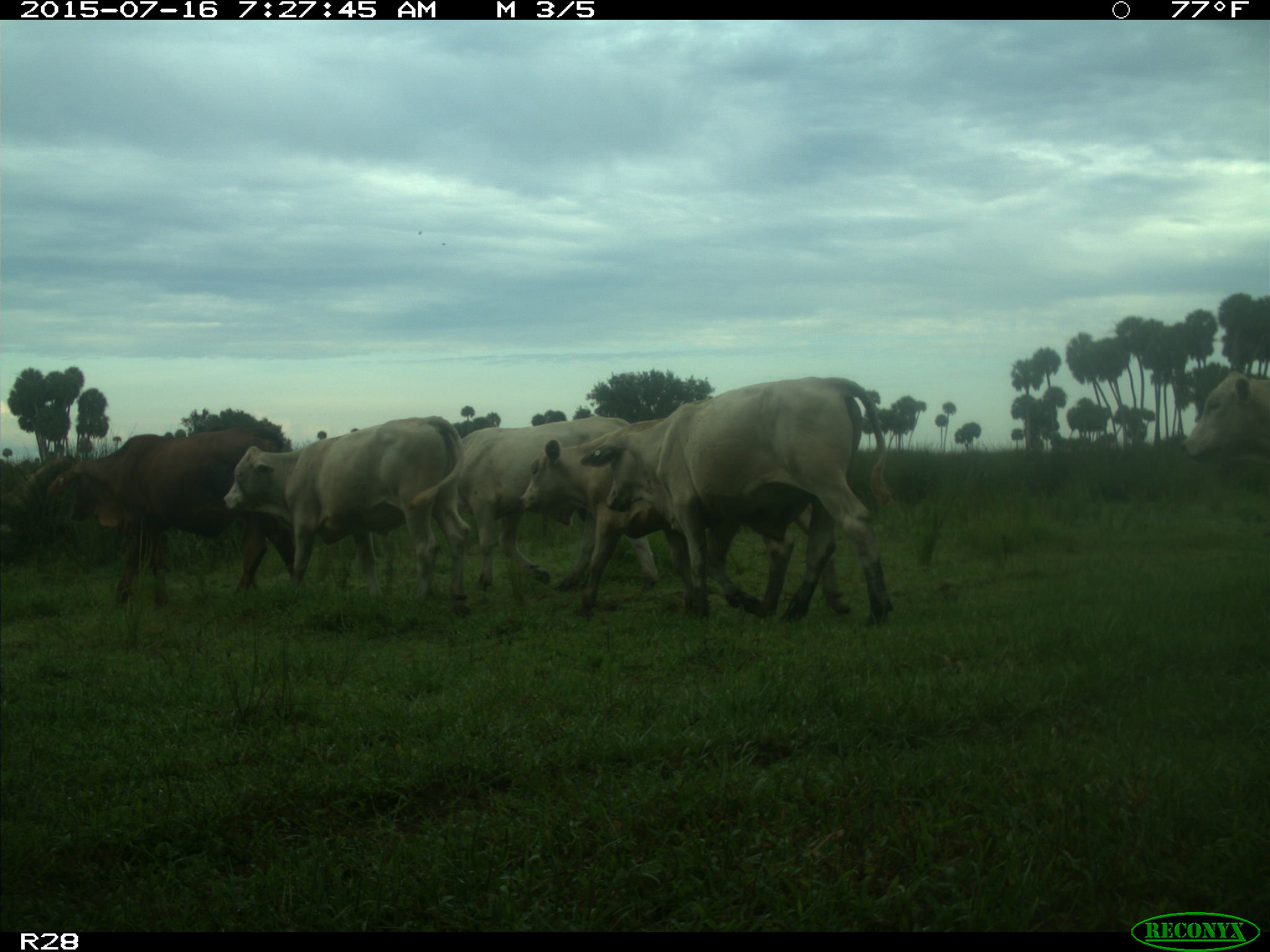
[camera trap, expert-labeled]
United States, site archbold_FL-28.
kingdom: Animalia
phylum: Chordata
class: Mammalia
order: Artiodactyla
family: Bovidae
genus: Bos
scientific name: Bos taurus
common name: domestic cow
Bos taurus (domestic cow).